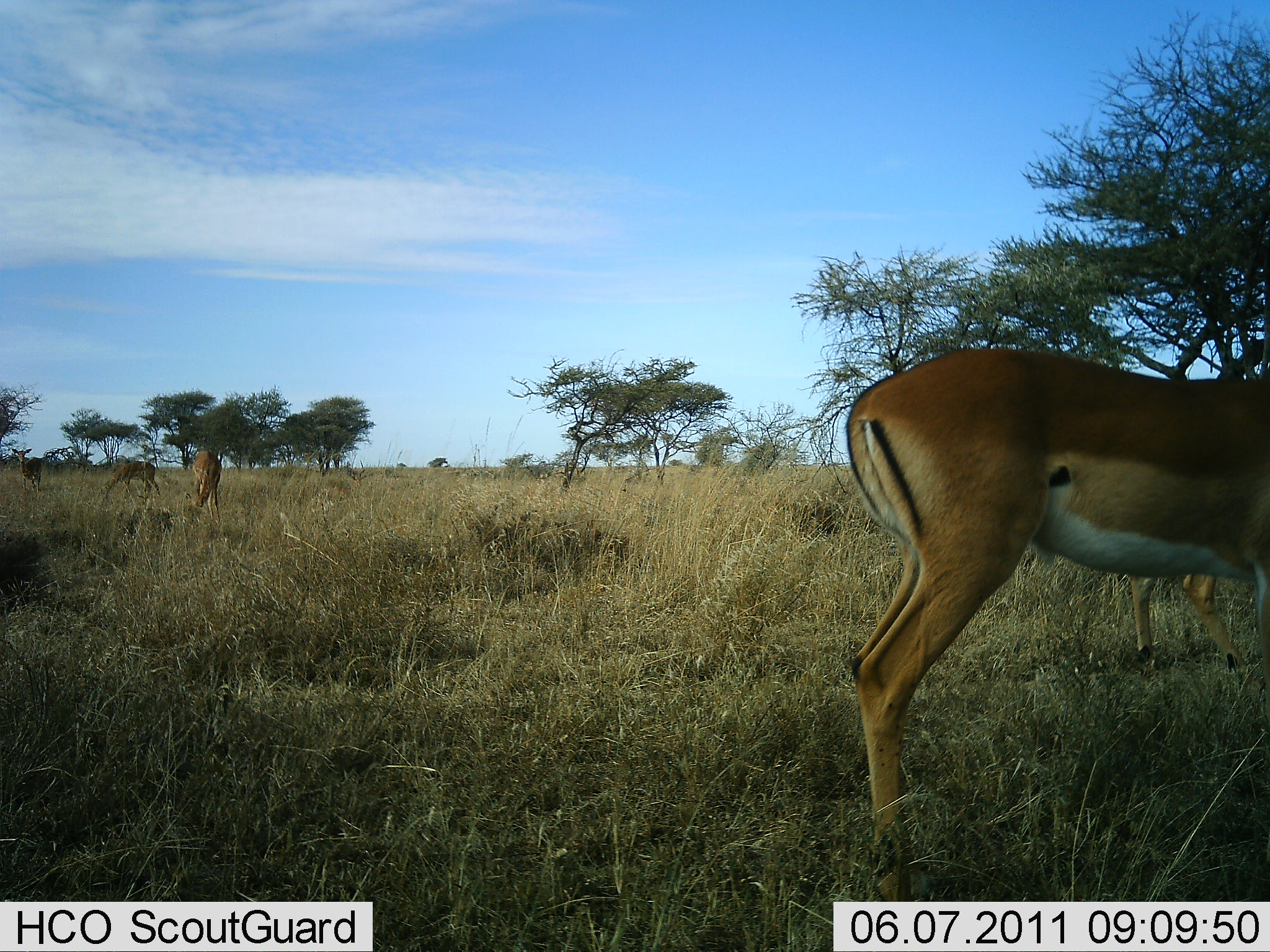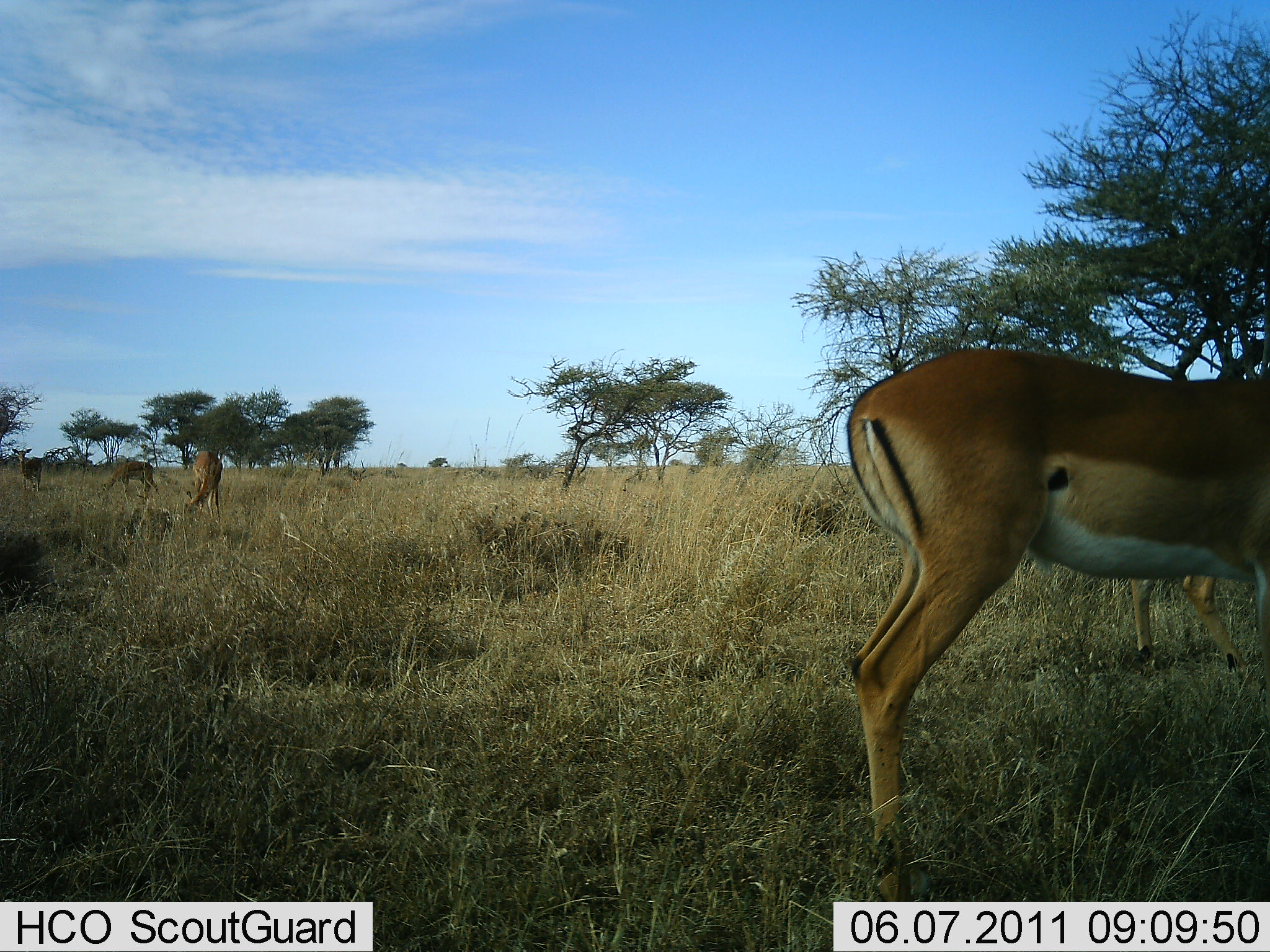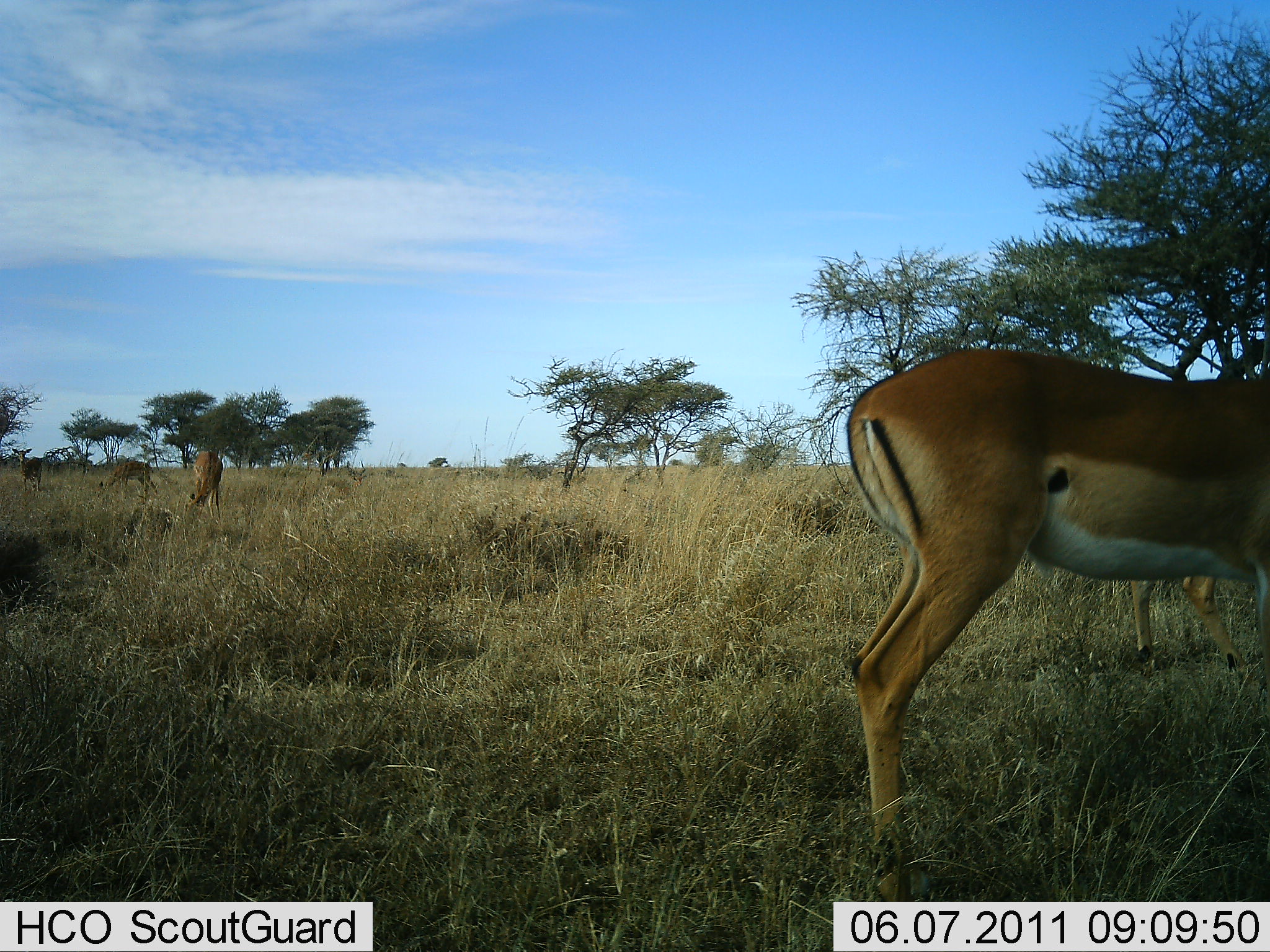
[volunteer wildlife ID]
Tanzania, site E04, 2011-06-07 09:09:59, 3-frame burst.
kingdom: Animalia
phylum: Chordata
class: Mammalia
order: Artiodactyla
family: Bovidae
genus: Nanger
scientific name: Nanger granti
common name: grant's gazelle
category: gazellegrants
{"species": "gazellegrants (grant's gazelle) (Nanger granti)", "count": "4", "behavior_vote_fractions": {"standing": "90%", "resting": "0%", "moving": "0%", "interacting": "0%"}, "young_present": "0%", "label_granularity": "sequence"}